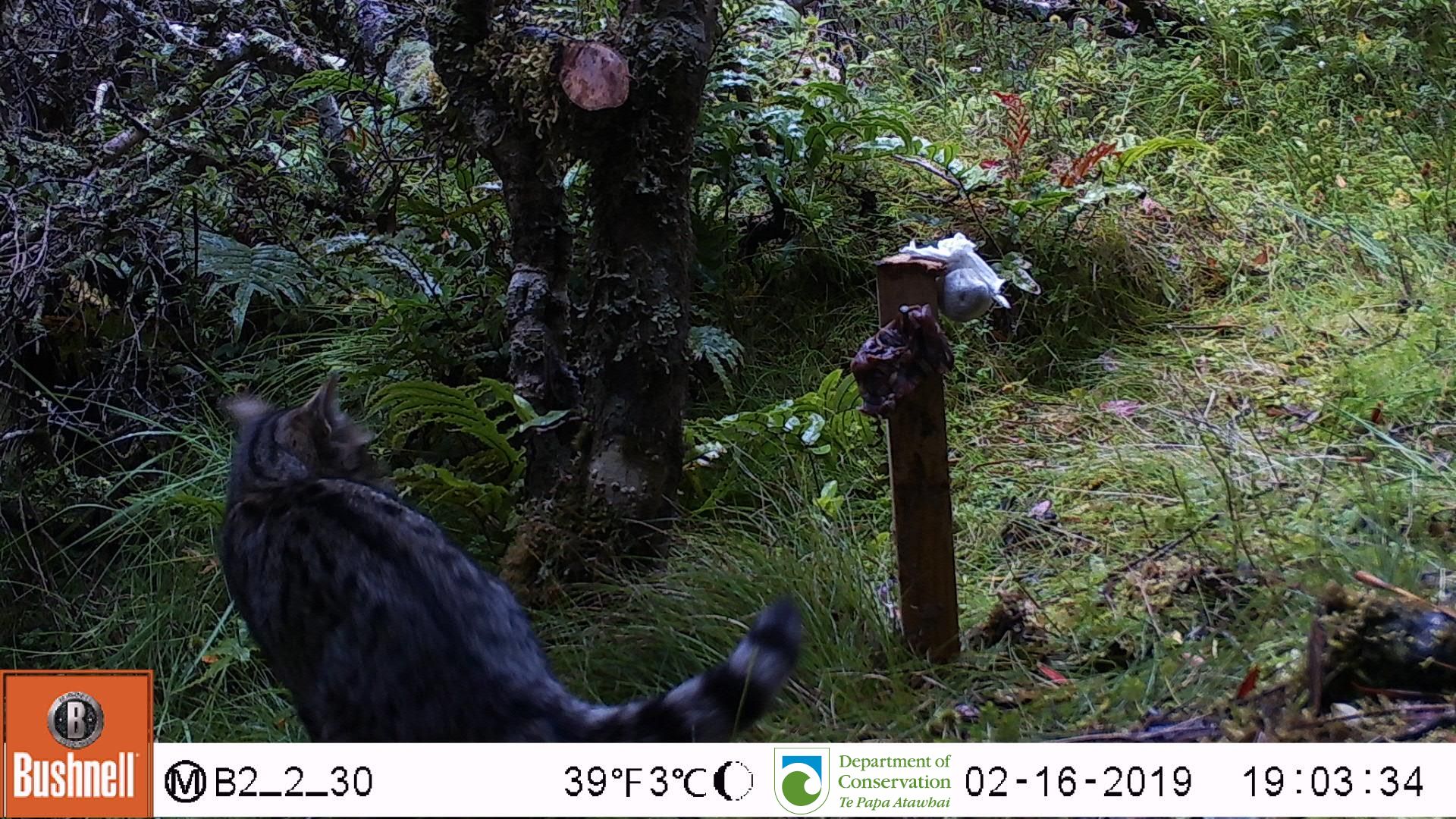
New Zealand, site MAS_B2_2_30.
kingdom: Animalia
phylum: Chordata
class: Mammalia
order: Carnivora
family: Felidae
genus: Felis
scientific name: Felis catus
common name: domestic cat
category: cat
Cat (domestic cat) (Felis catus).